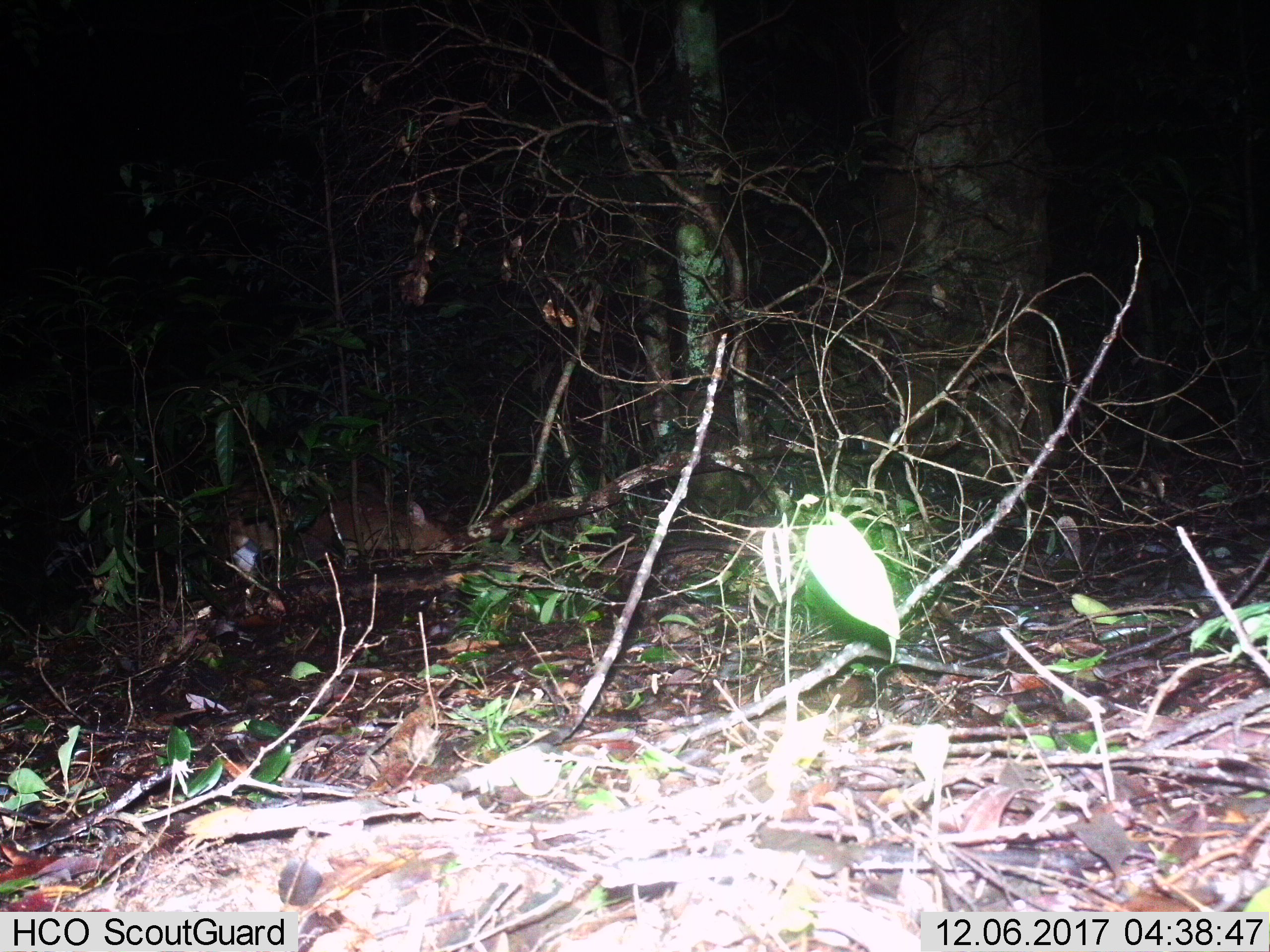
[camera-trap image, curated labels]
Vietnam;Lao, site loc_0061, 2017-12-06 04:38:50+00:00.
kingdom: Animalia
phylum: Chordata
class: Mammalia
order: Artiodactyla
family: Cervidae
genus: Muntiacus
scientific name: Muntiacus vuquangensis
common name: large-antlered muntjac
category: large antlered muntjac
Large antlered muntjac (large-antlered muntjac) (Muntiacus vuquangensis). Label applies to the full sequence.